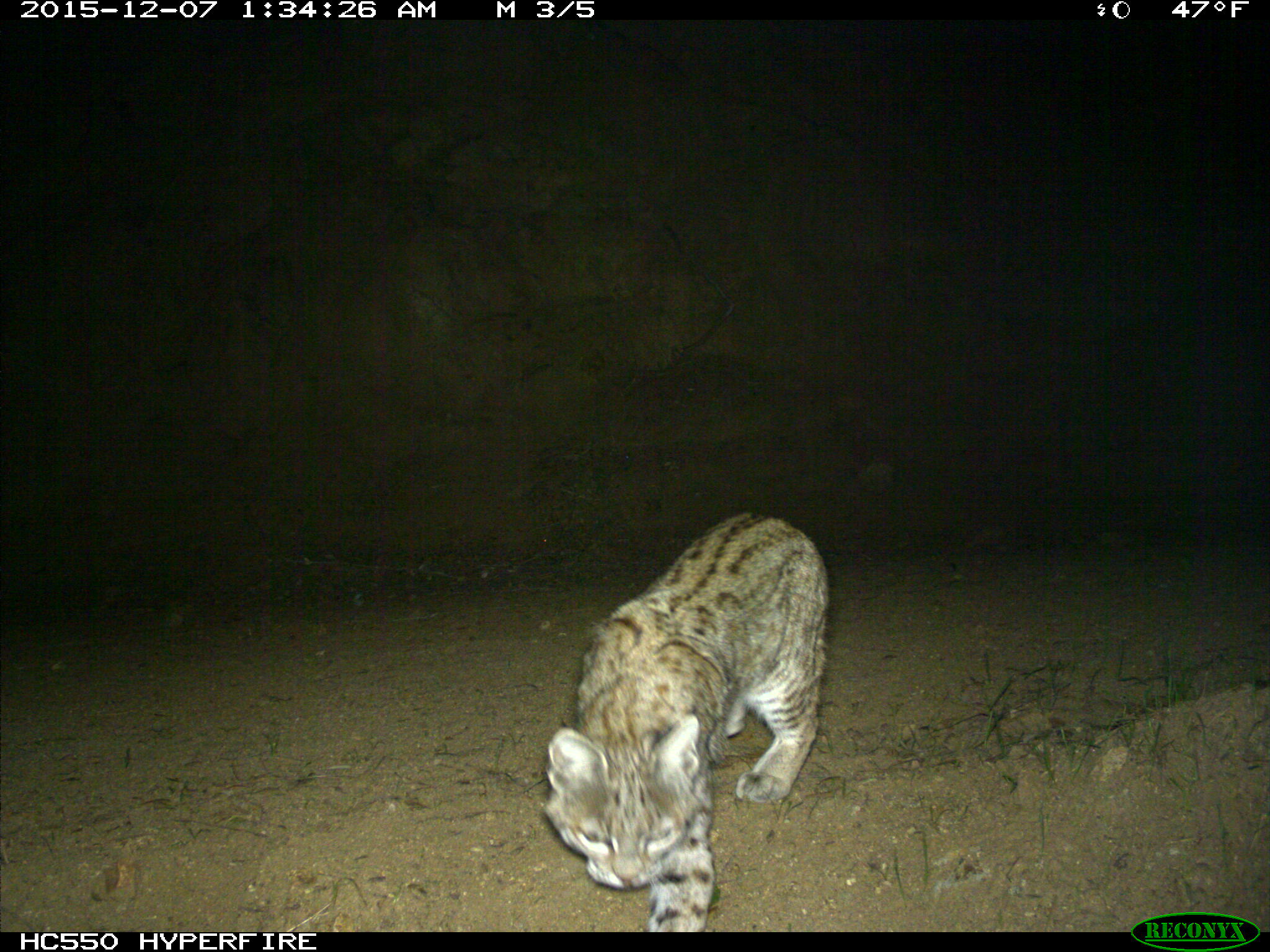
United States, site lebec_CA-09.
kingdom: Animalia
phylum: Chordata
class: Mammalia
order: Carnivora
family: Felidae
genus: Lynx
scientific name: Lynx rufus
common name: bobcat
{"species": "Lynx rufus (bobcat)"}